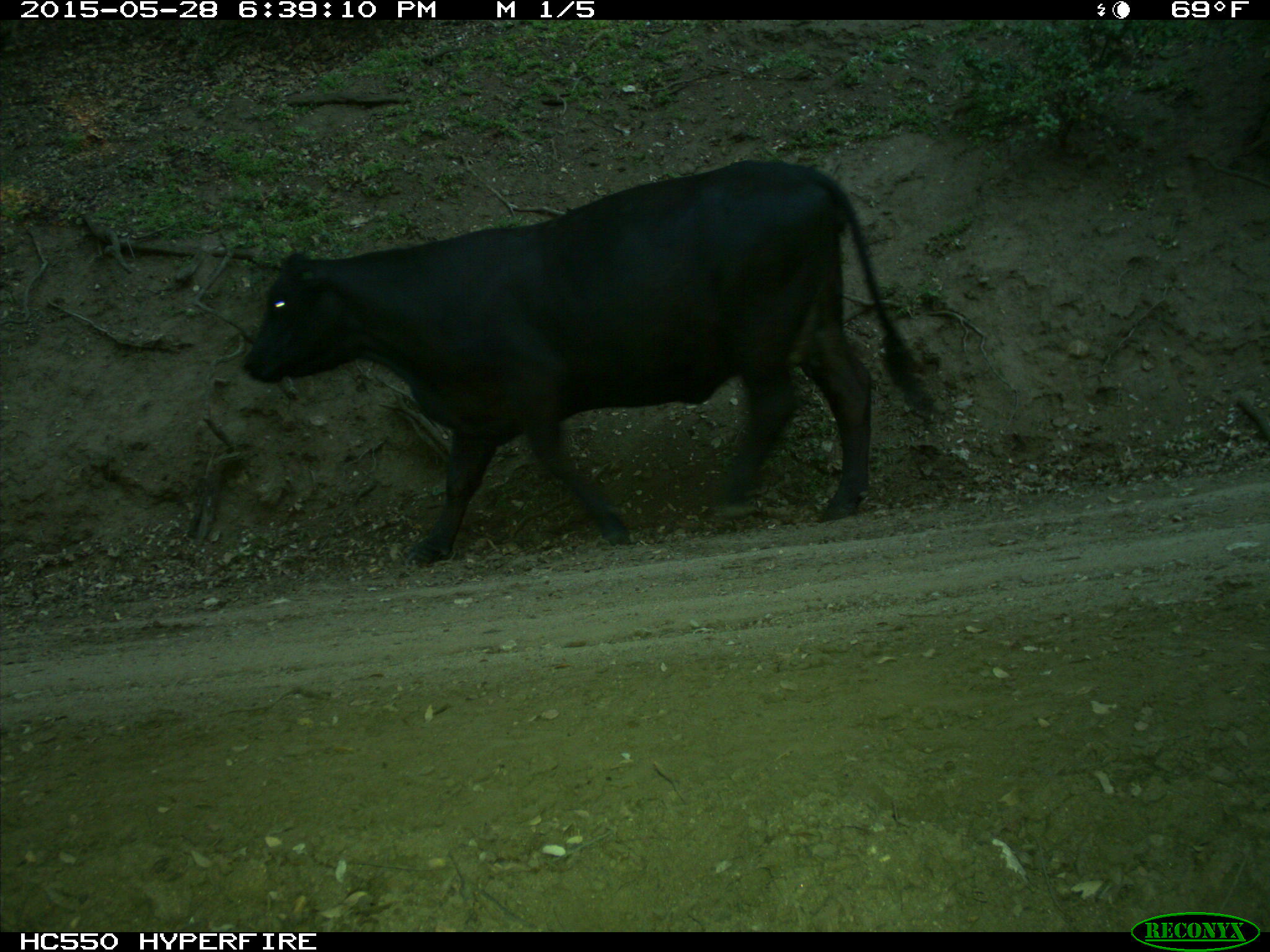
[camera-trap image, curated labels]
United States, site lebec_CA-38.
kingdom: Animalia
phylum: Chordata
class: Mammalia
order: Artiodactyla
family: Bovidae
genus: Bos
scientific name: Bos taurus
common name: domestic cow